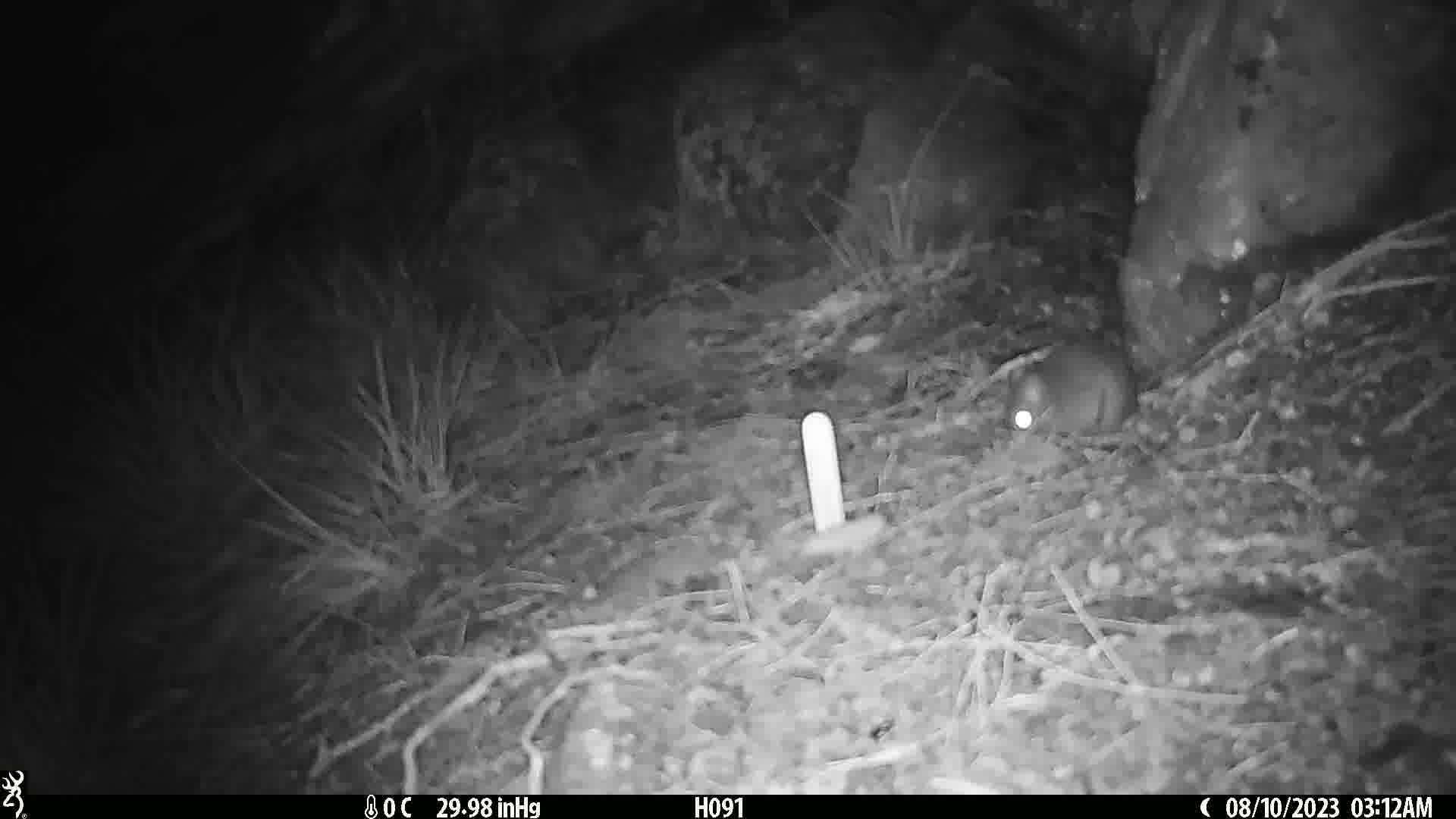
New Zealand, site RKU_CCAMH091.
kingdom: Animalia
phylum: Chordata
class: Mammalia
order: Rodentia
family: Muridae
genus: Rattus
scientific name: Rattus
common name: rat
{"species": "rat (Rattus)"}